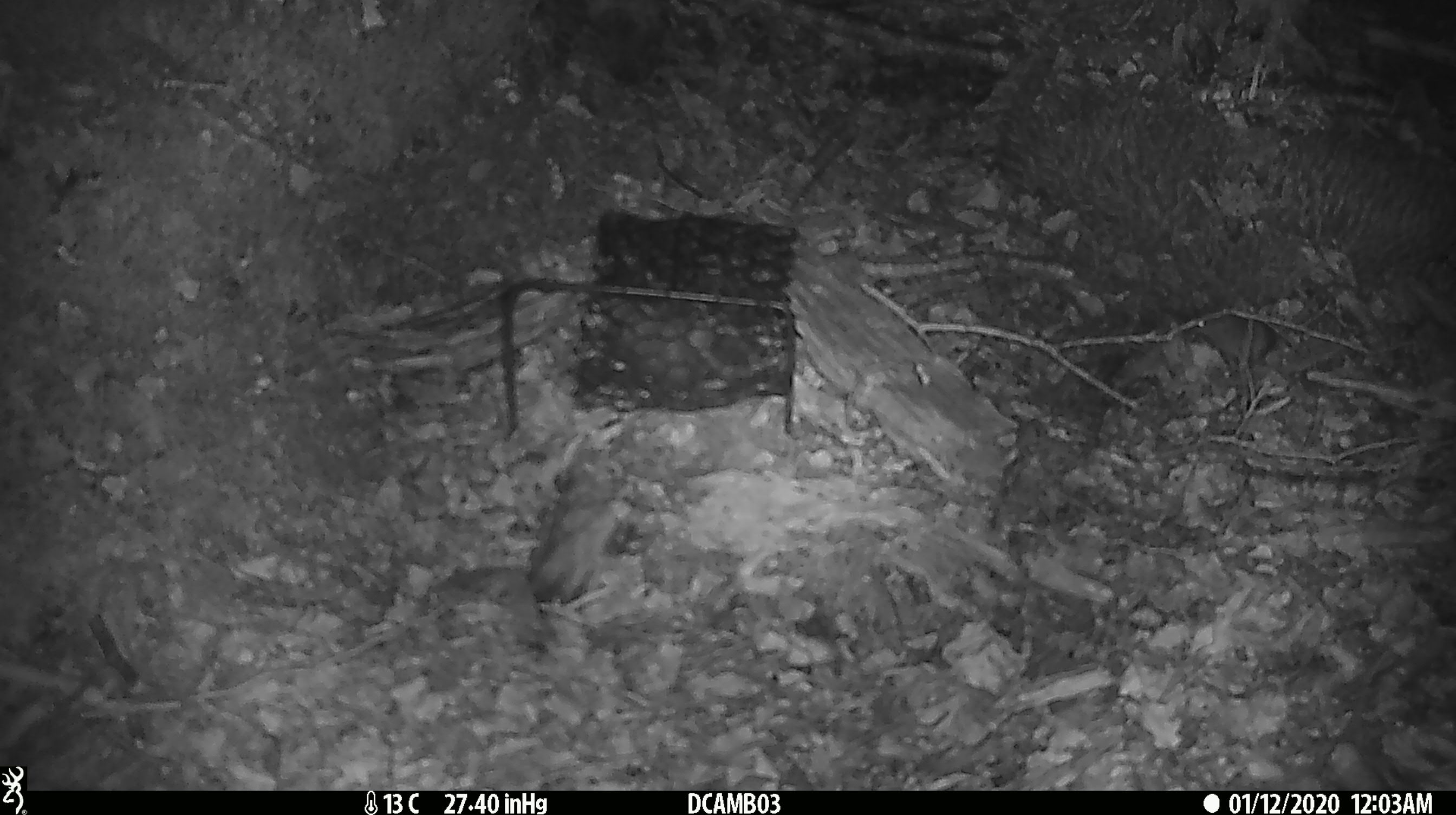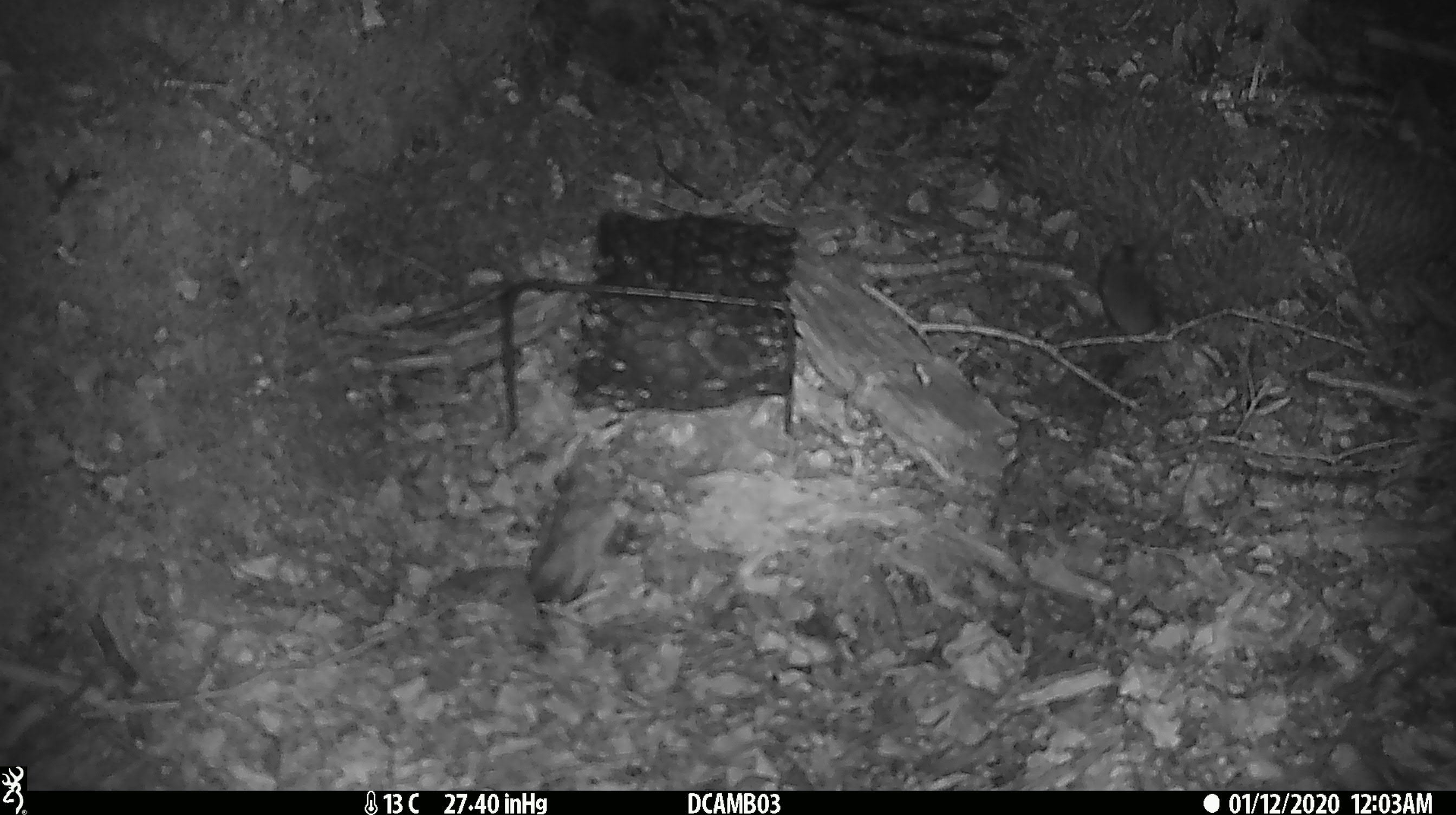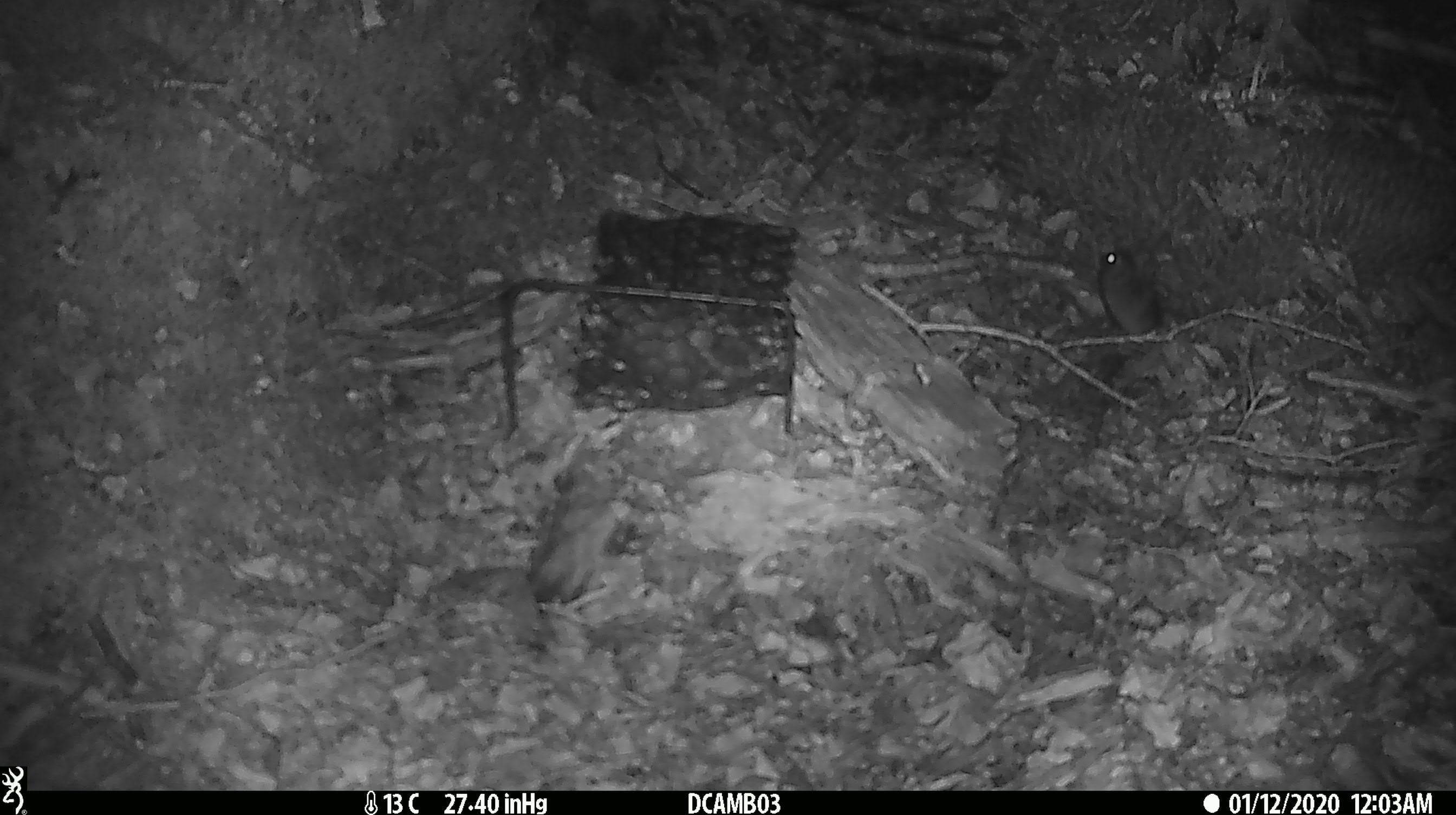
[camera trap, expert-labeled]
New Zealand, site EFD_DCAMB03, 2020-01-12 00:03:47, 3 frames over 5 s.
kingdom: Animalia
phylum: Chordata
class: Mammalia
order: Rodentia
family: Muridae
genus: Mus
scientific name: Mus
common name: mouse